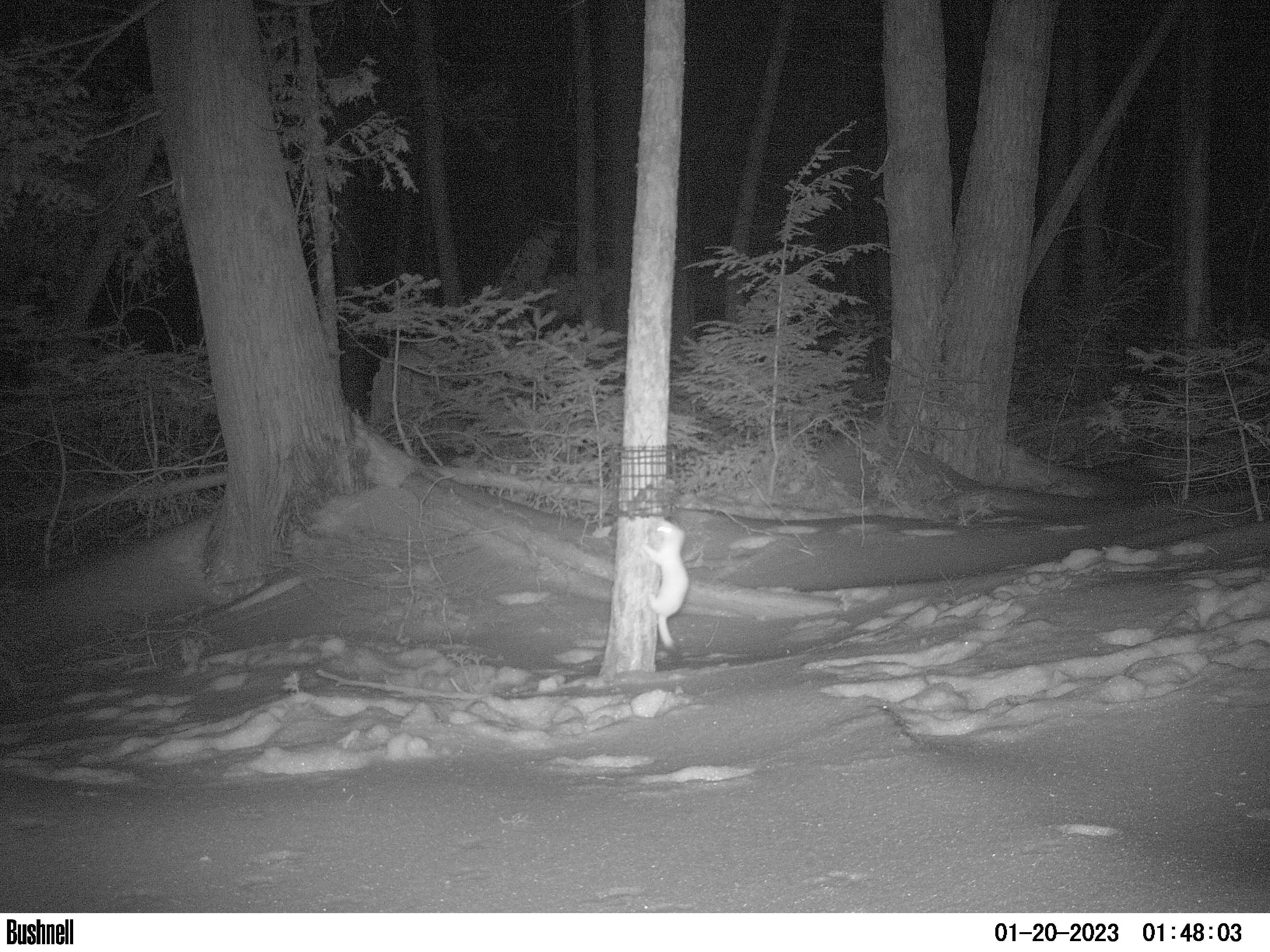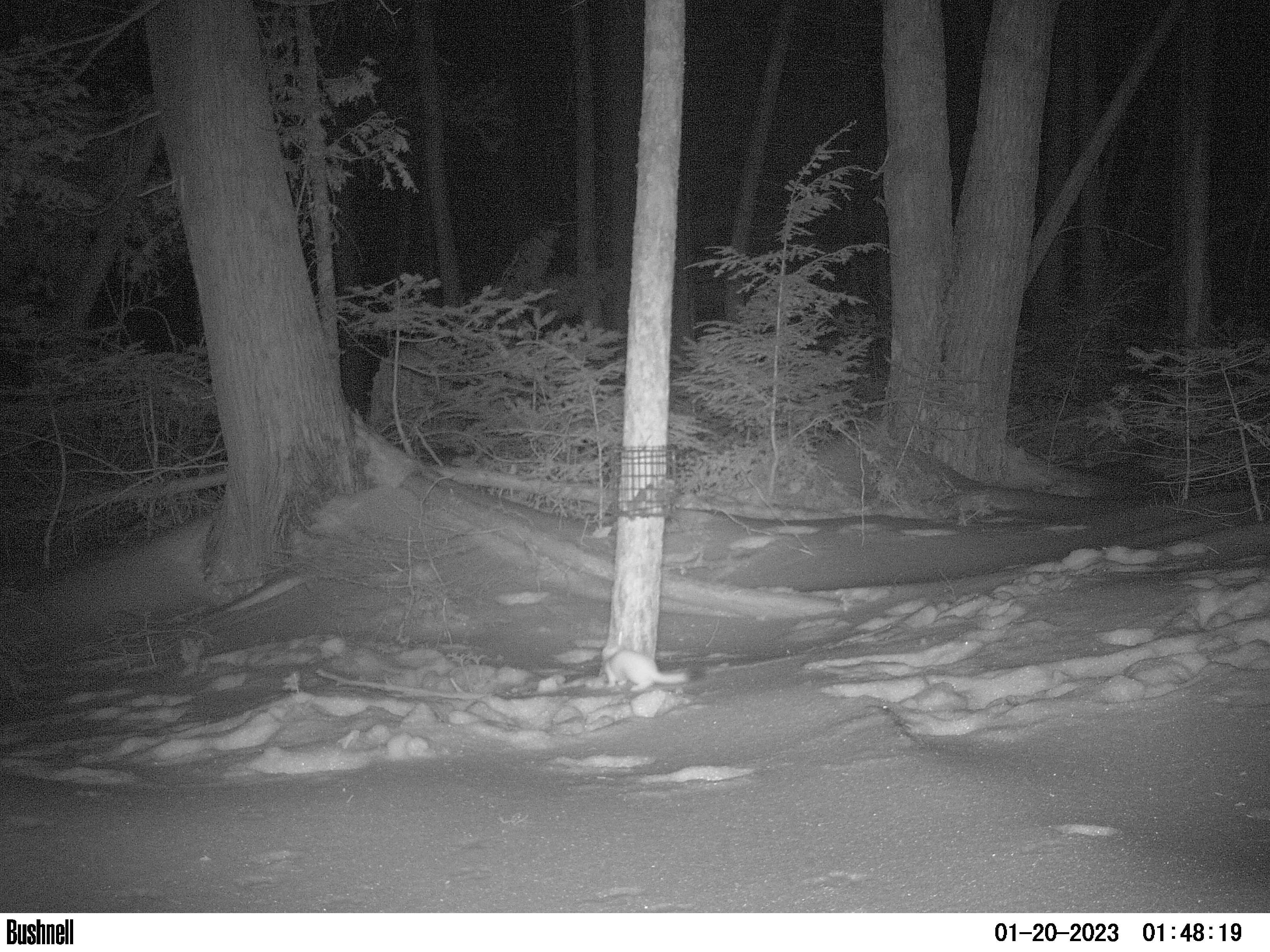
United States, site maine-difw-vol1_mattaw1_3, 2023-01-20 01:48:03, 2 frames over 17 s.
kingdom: Animalia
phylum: Chordata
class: Mammalia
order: Carnivora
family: Mustelidae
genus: Mustela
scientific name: Mustela richardsonii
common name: short-tailed weasel